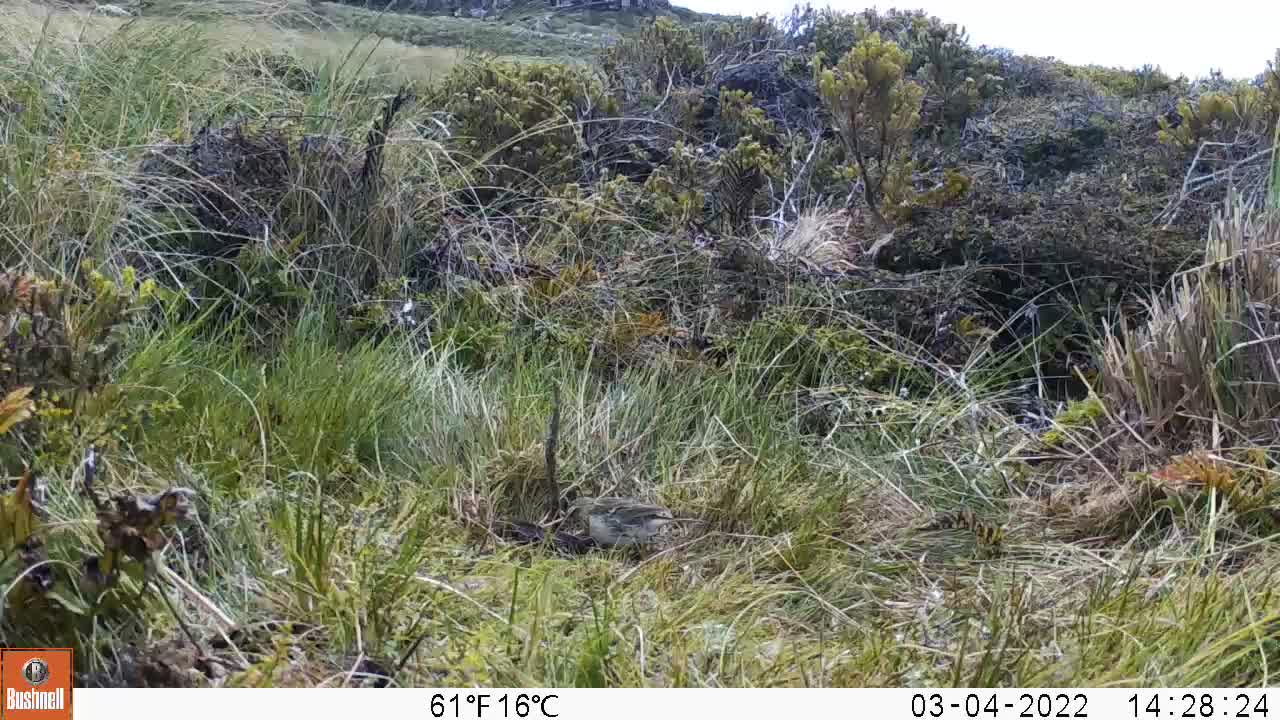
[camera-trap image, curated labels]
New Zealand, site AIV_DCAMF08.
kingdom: Animalia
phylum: Chordata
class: Aves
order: Passeriformes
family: Motacillidae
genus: Anthus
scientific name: Anthus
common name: pipit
Pipit (Anthus).